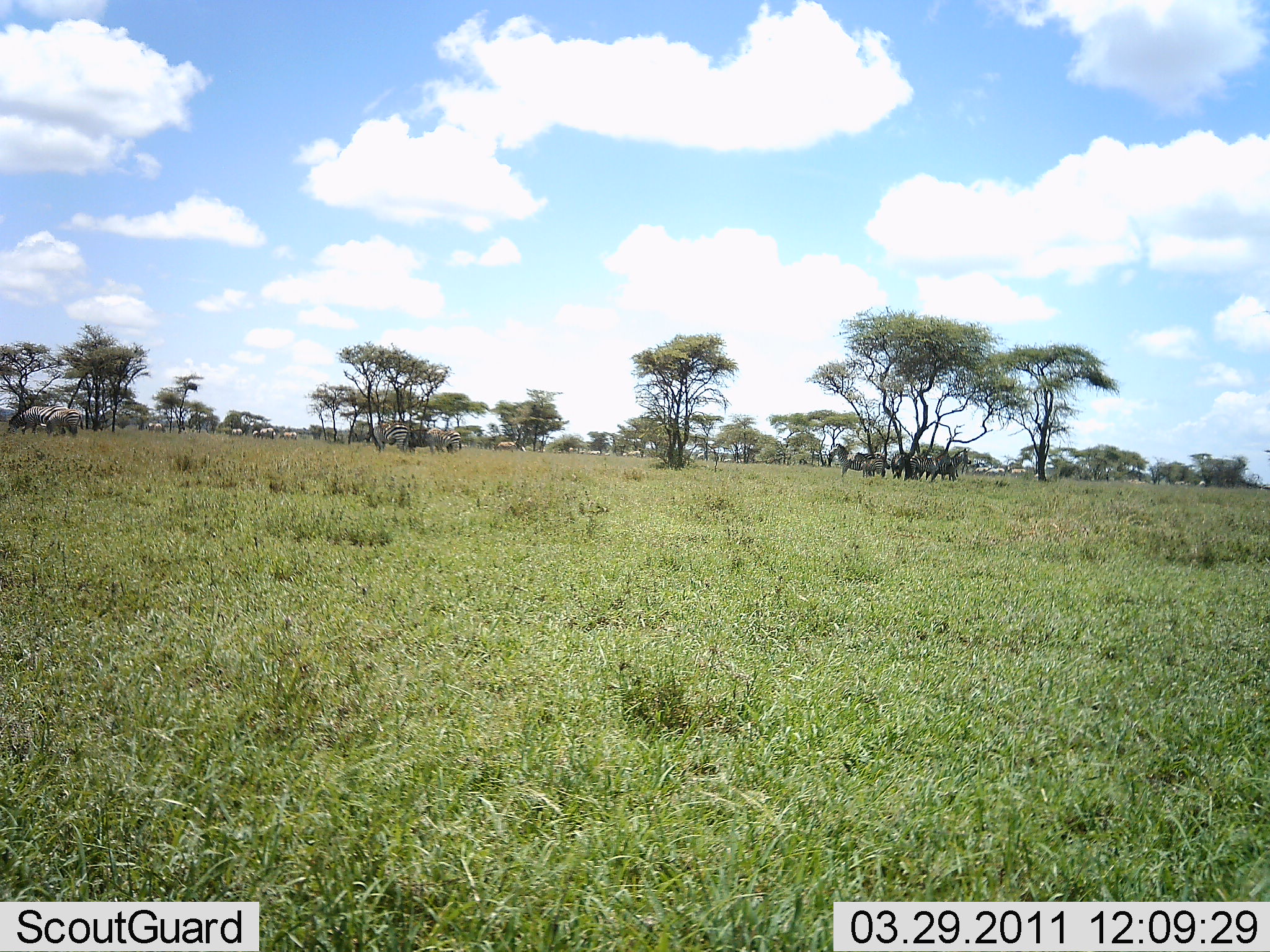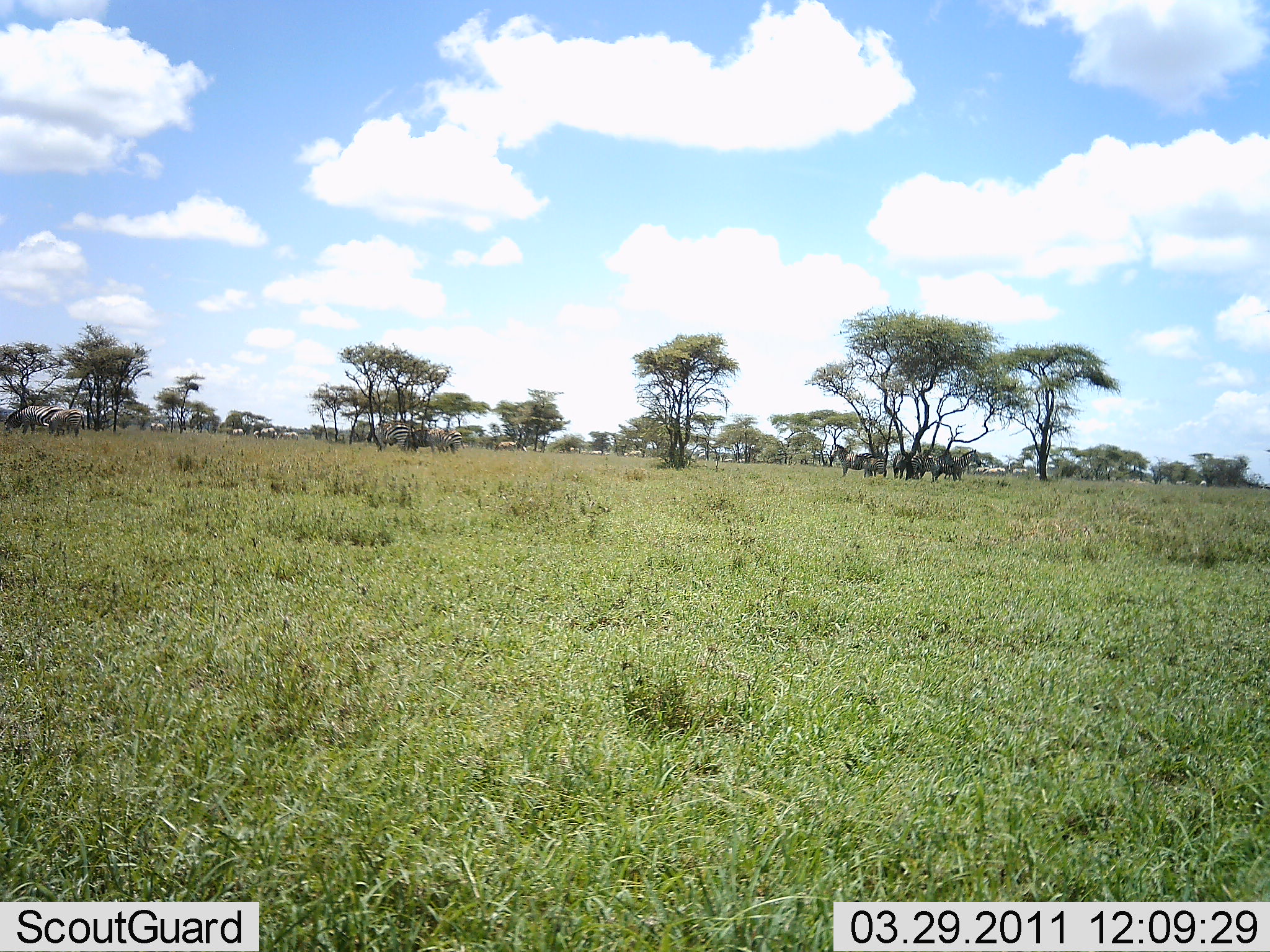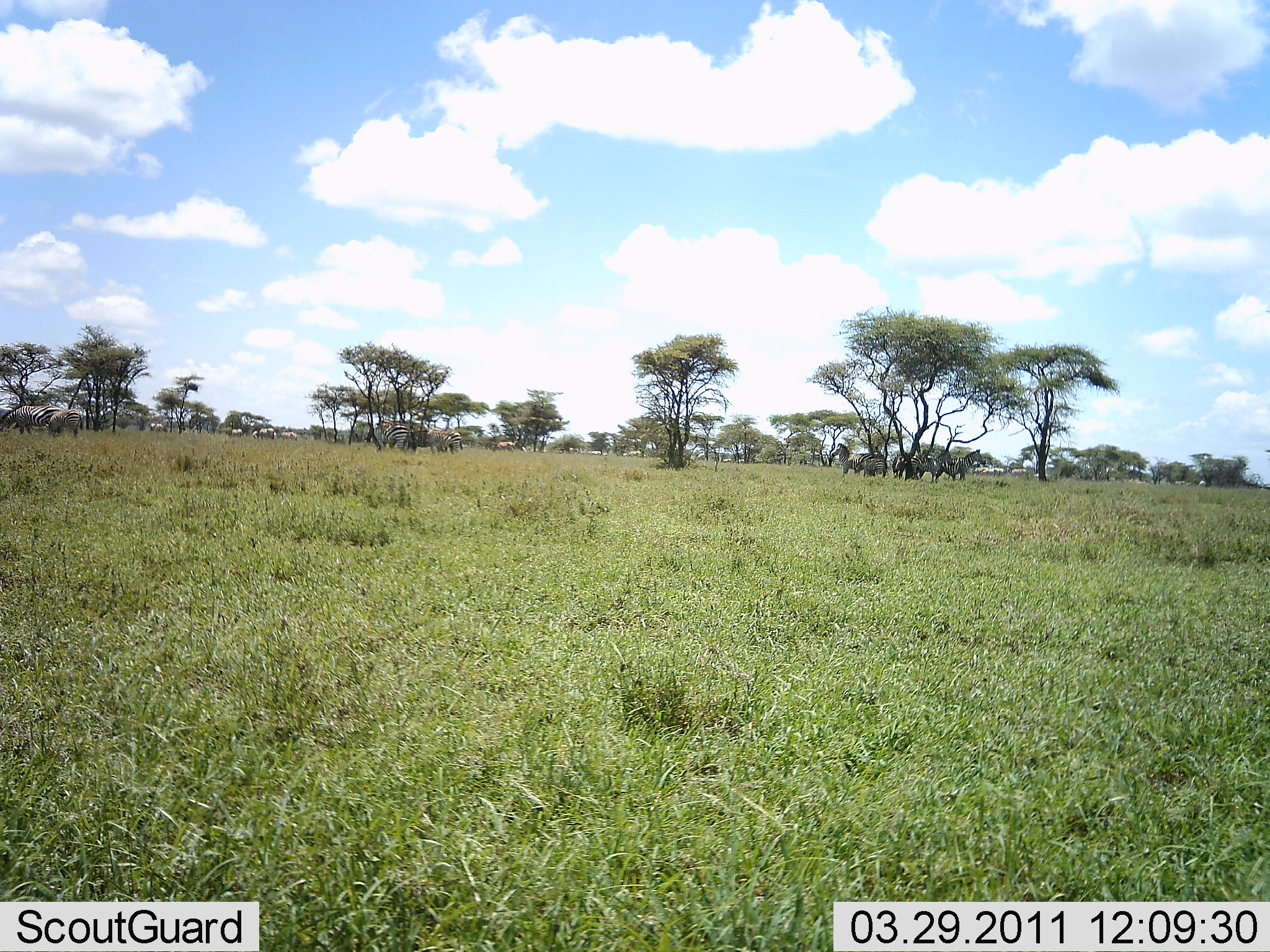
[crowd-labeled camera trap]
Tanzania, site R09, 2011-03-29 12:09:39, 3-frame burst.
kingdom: Animalia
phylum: Chordata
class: Mammalia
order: Perissodactyla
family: Equidae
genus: Equus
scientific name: Equus quagga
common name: plains zebra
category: zebra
Zebra (plains zebra) (Equus quagga), count 7. Behavior (volunteer vote fractions): standing 100%, resting 20%, moving 10%, interacting 0%. Young present (vote fraction): 0%. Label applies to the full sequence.